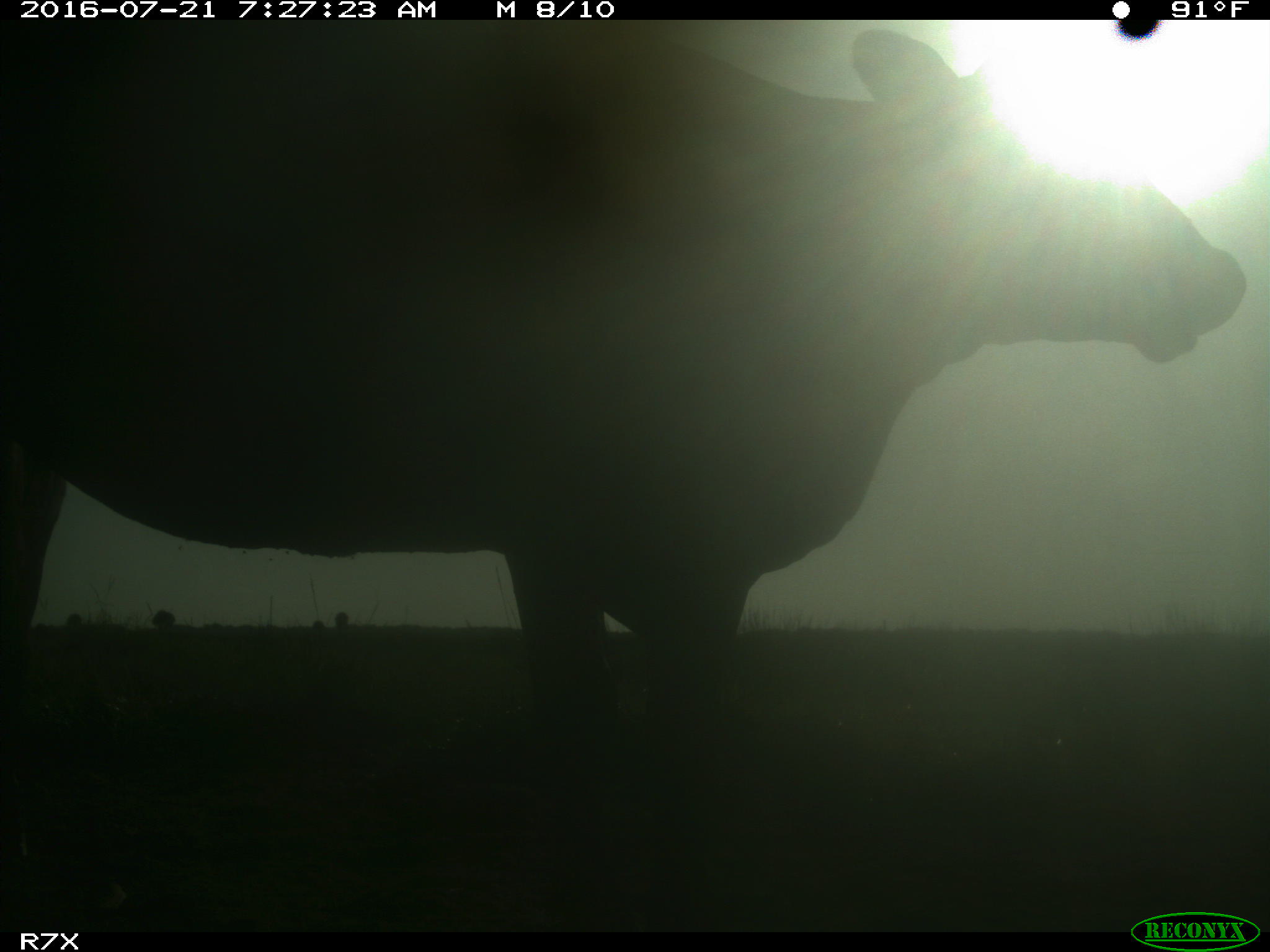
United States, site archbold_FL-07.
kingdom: Animalia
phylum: Chordata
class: Mammalia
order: Artiodactyla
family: Bovidae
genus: Bos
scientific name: Bos taurus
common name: domestic cow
Bos taurus (domestic cow).